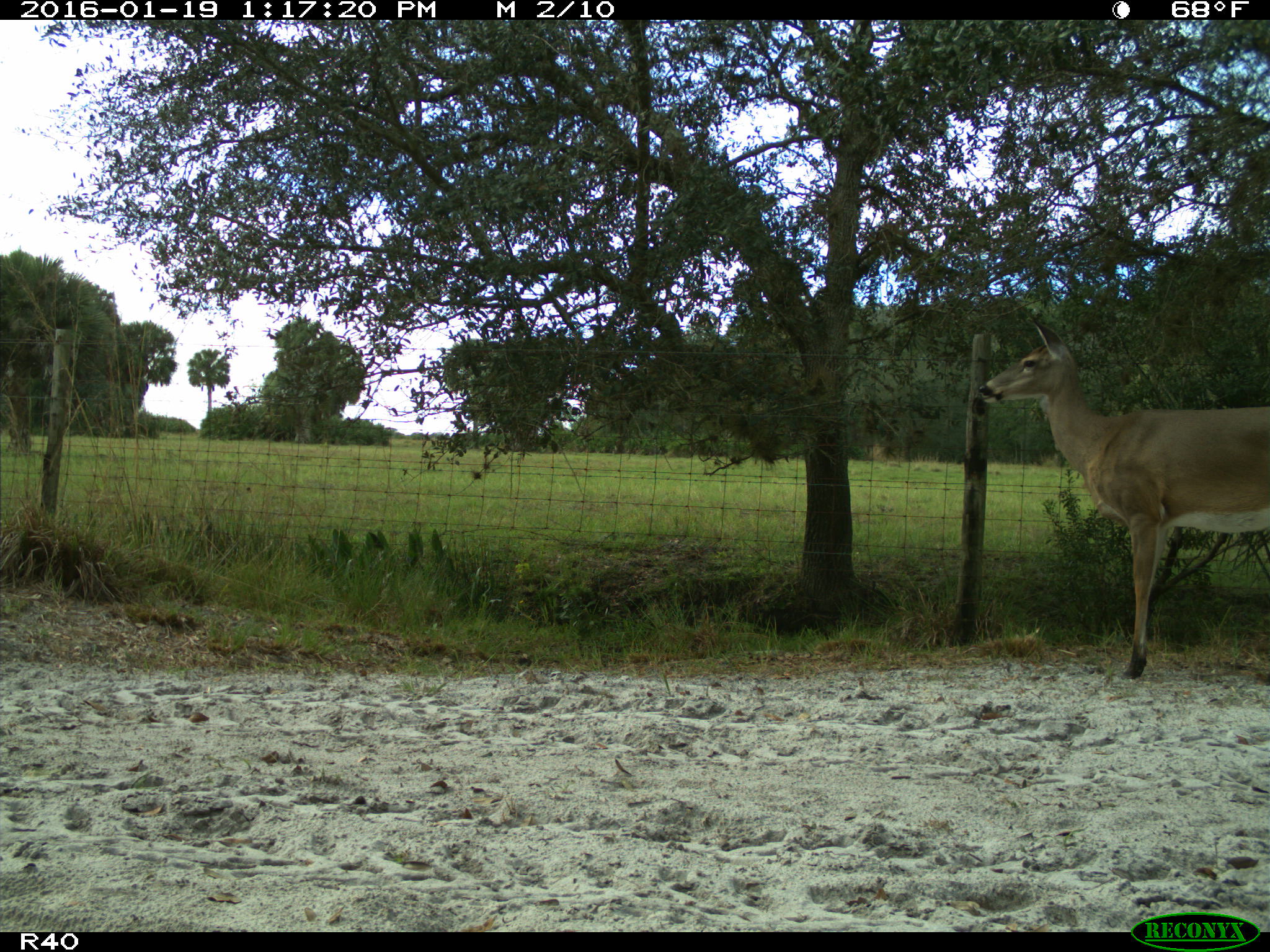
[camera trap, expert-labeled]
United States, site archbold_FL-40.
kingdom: Animalia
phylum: Chordata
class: Mammalia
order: Artiodactyla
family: Cervidae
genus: Odocoileus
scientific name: Odocoileus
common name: deer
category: unidentified deer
Unidentified deer (deer) (Odocoileus).